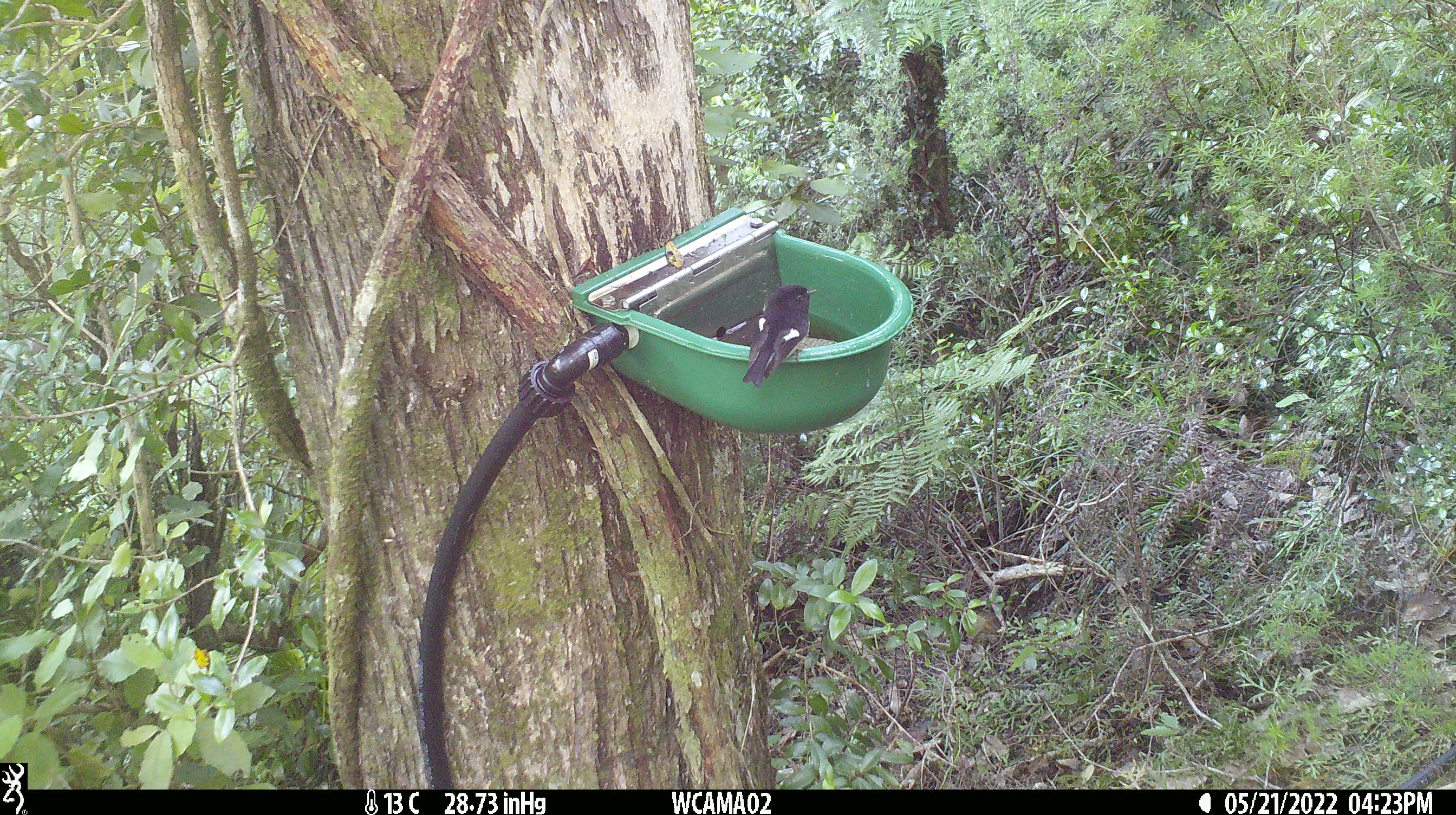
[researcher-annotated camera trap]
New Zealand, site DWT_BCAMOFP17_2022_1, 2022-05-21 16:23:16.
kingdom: Animalia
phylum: Chordata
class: Aves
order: Passeriformes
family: Petroicidae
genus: Petroica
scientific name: Petroica macrocephala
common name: tomtit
Tomtit (Petroica macrocephala).